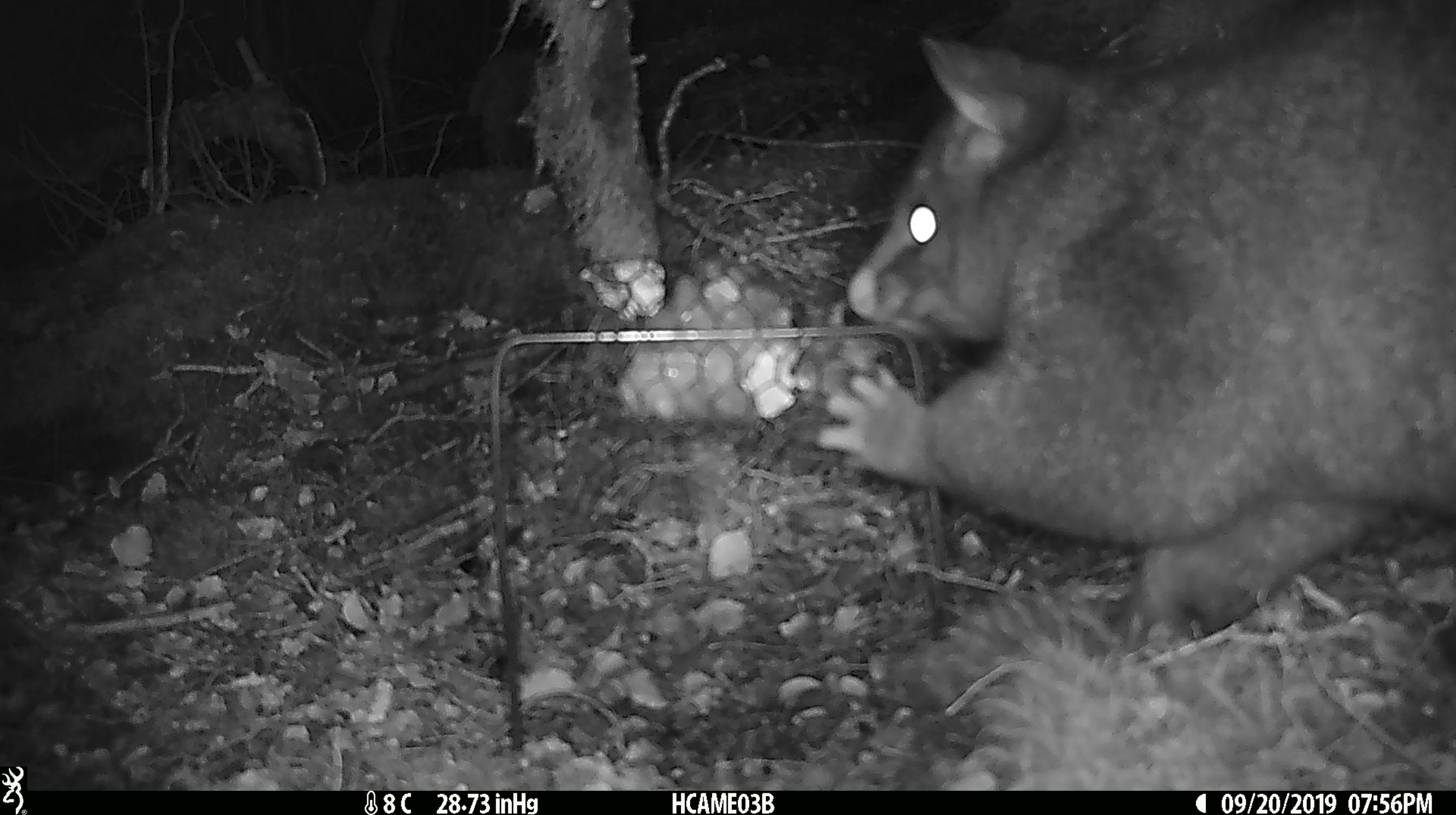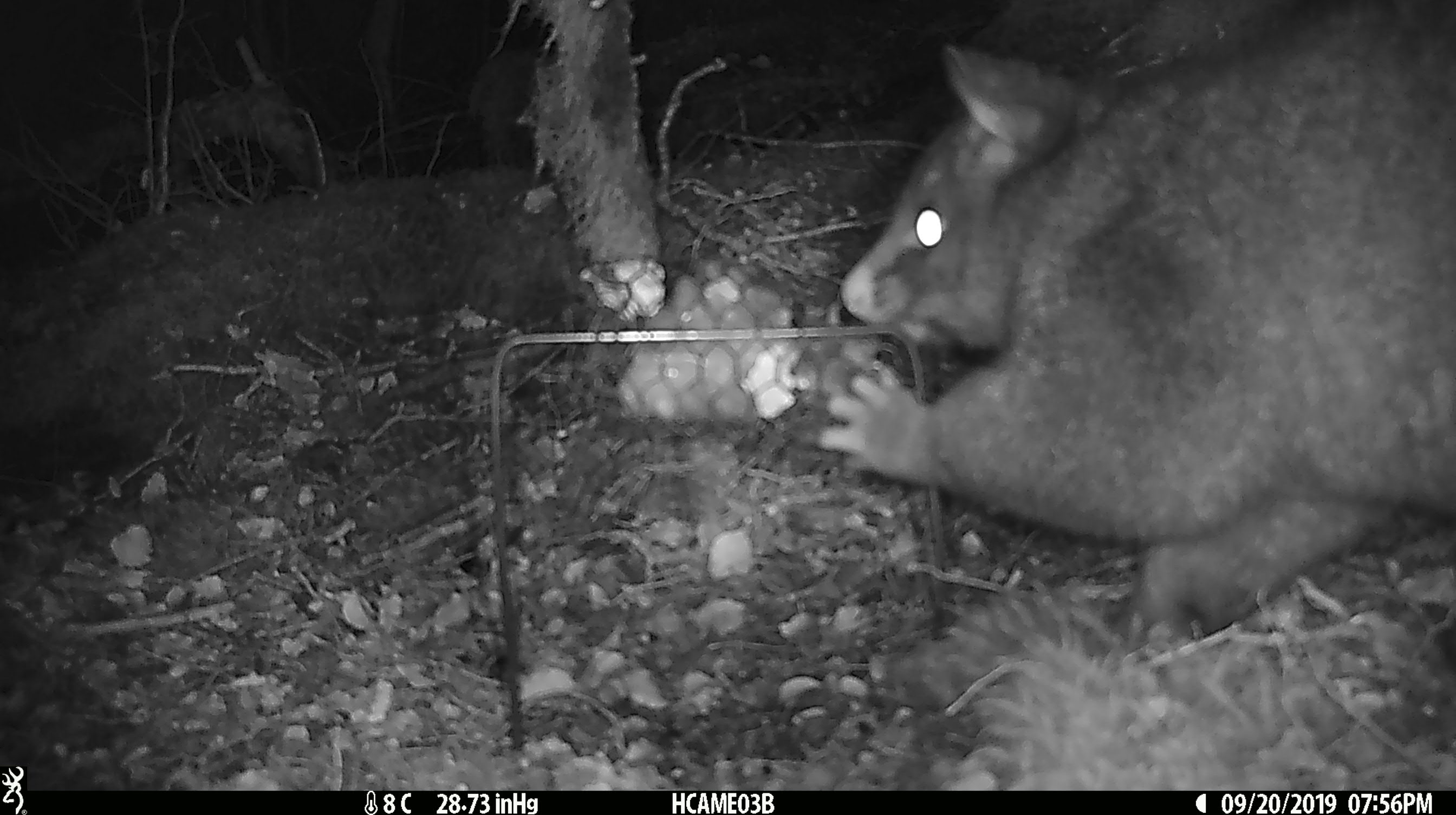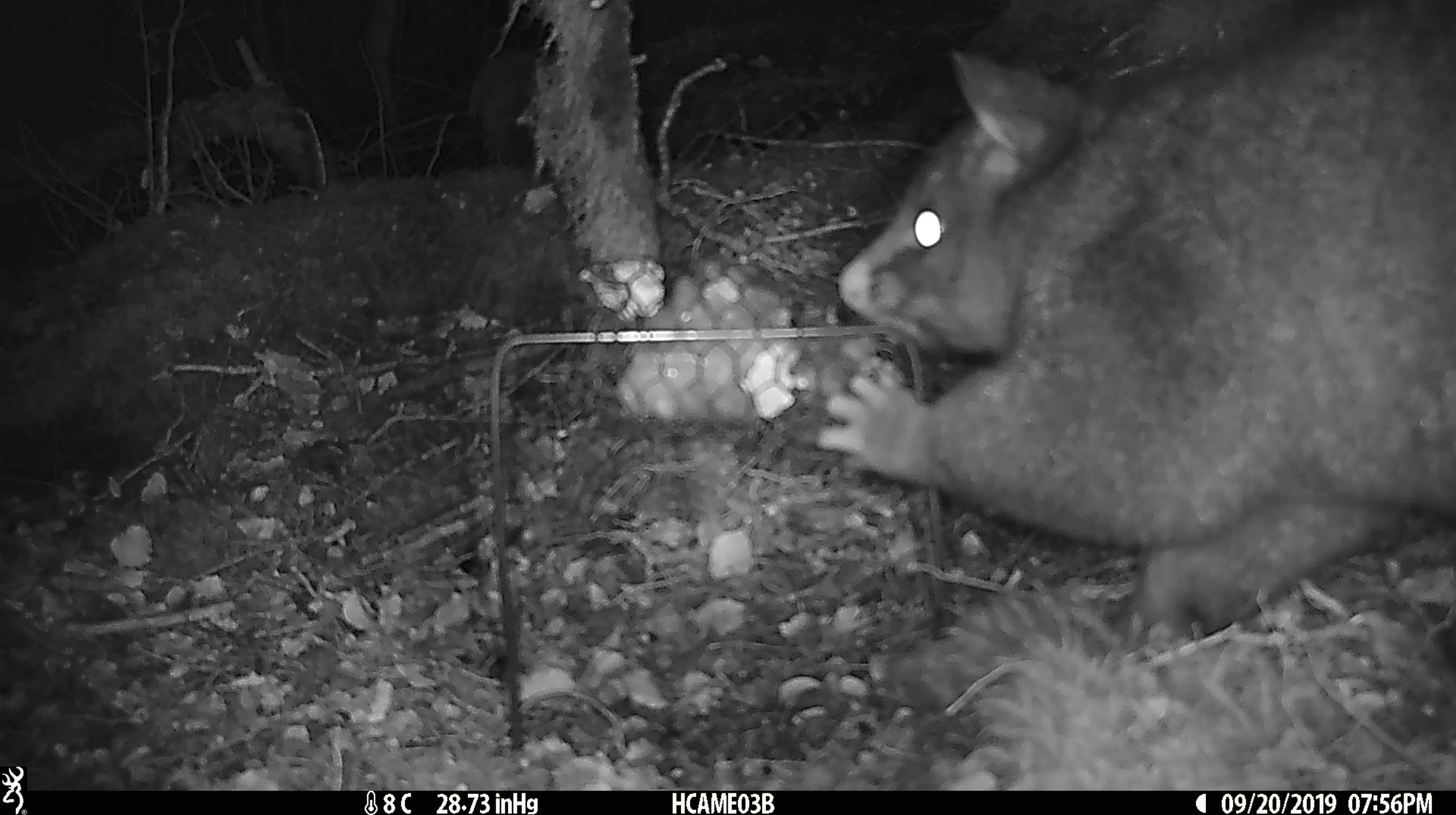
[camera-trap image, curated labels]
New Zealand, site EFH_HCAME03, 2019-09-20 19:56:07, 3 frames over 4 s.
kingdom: Animalia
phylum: Chordata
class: Mammalia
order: Diprotodontia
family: Phalangeridae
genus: Trichosurus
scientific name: Trichosurus vulpecula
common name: common brushtail possum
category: possum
Possum (common brushtail possum) (Trichosurus vulpecula).